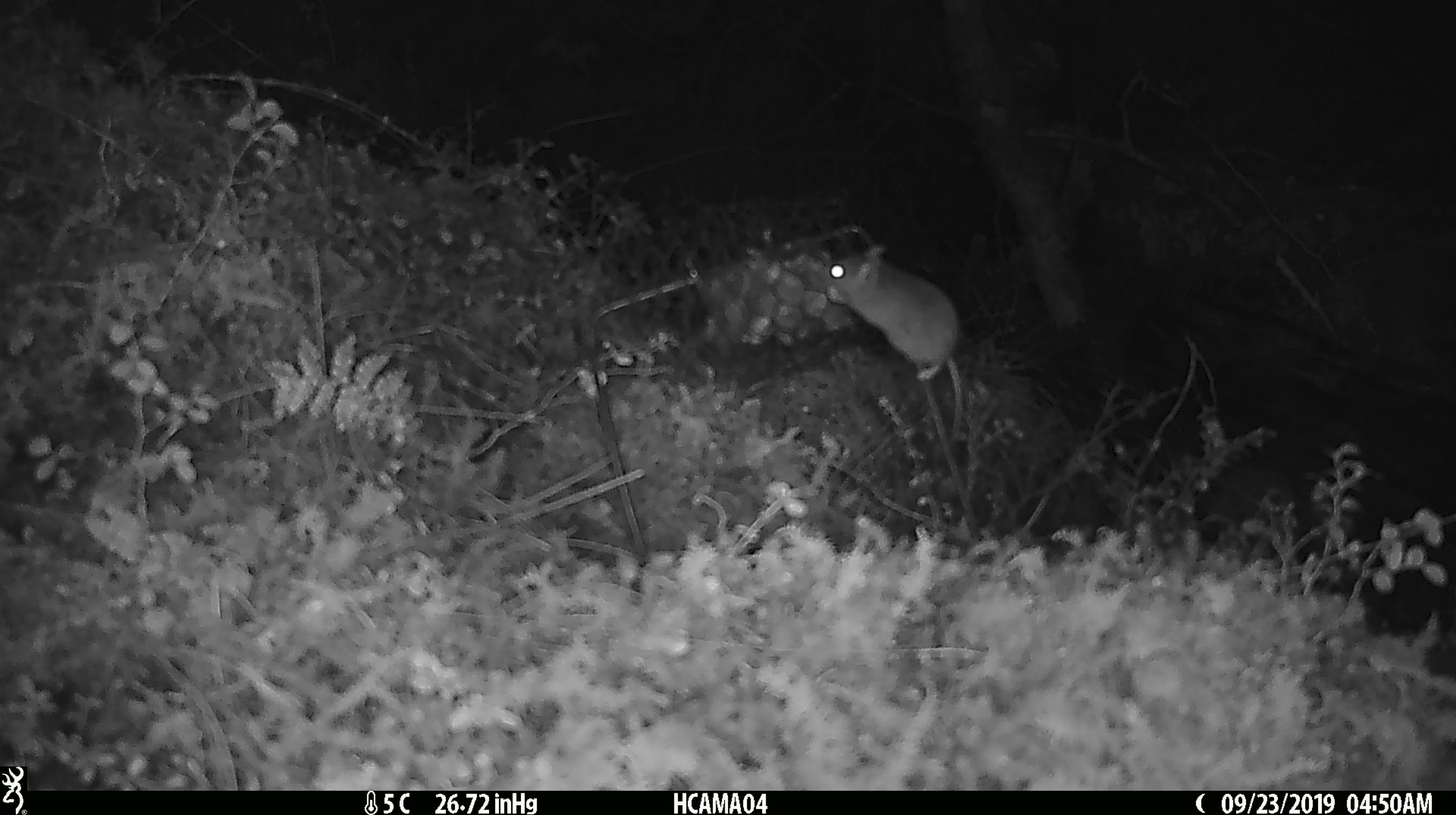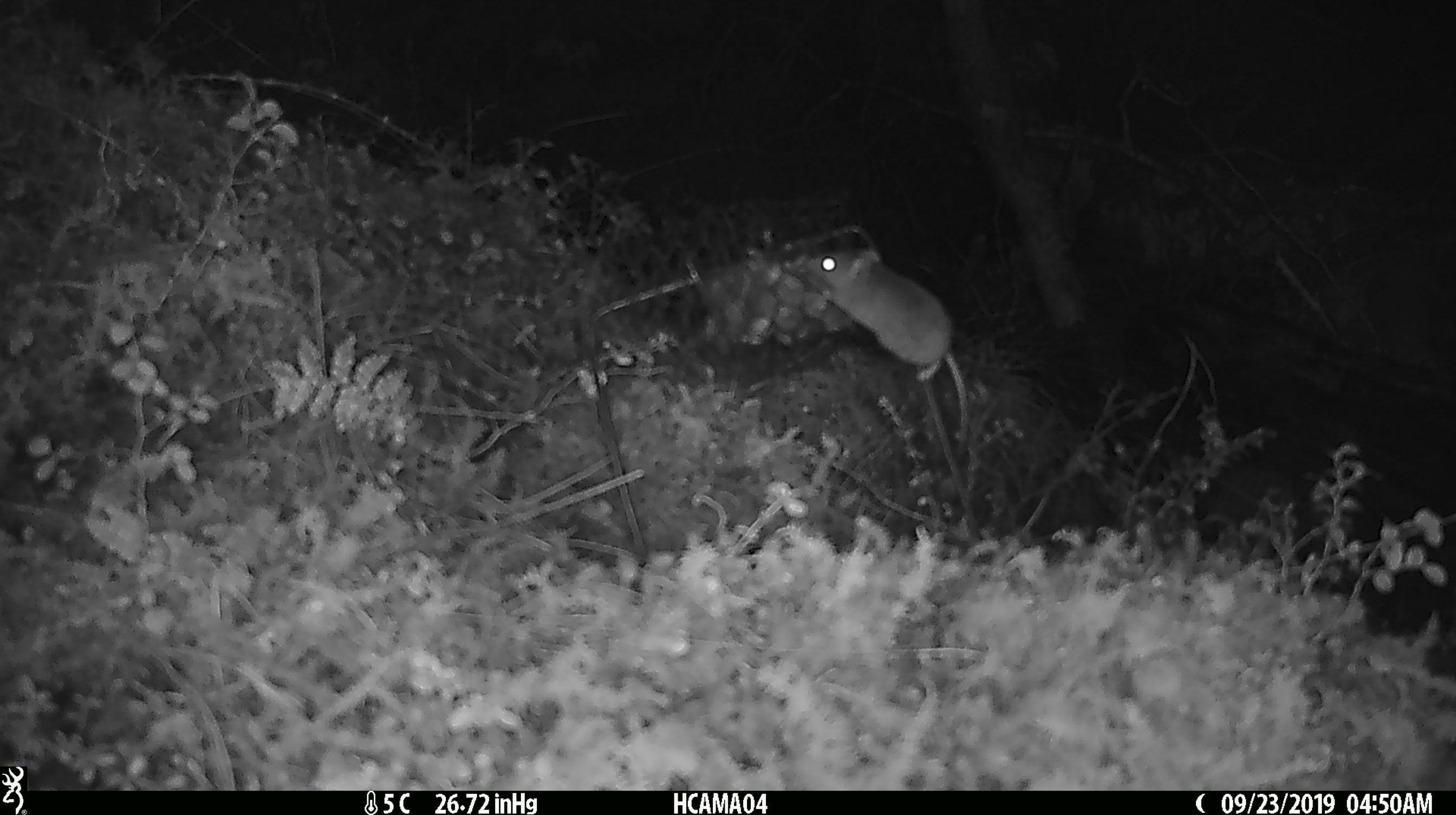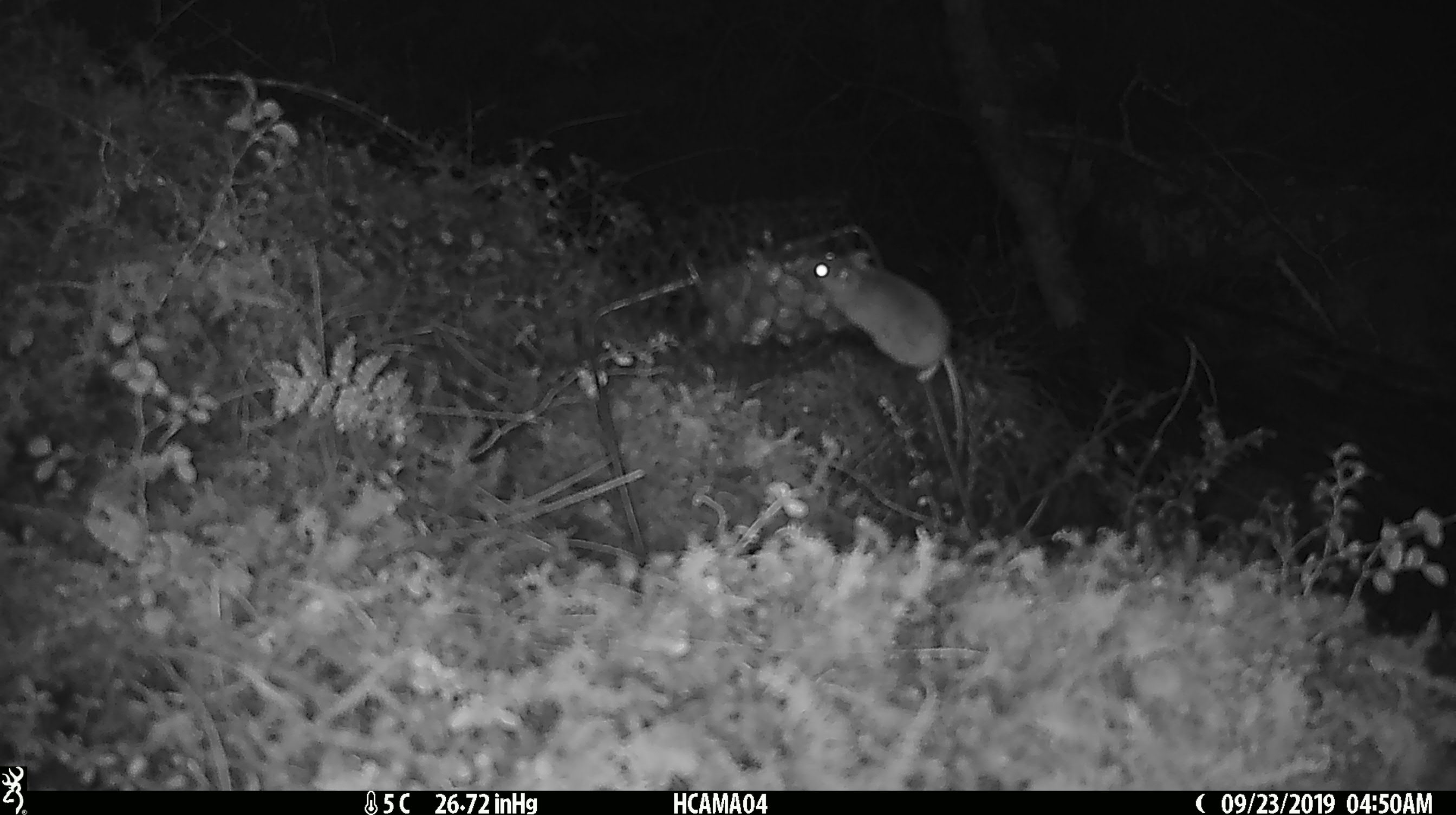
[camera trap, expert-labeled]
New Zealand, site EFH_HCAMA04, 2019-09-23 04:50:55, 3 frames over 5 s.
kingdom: Animalia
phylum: Chordata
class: Mammalia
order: Rodentia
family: Muridae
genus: Mus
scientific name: Mus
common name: mouse